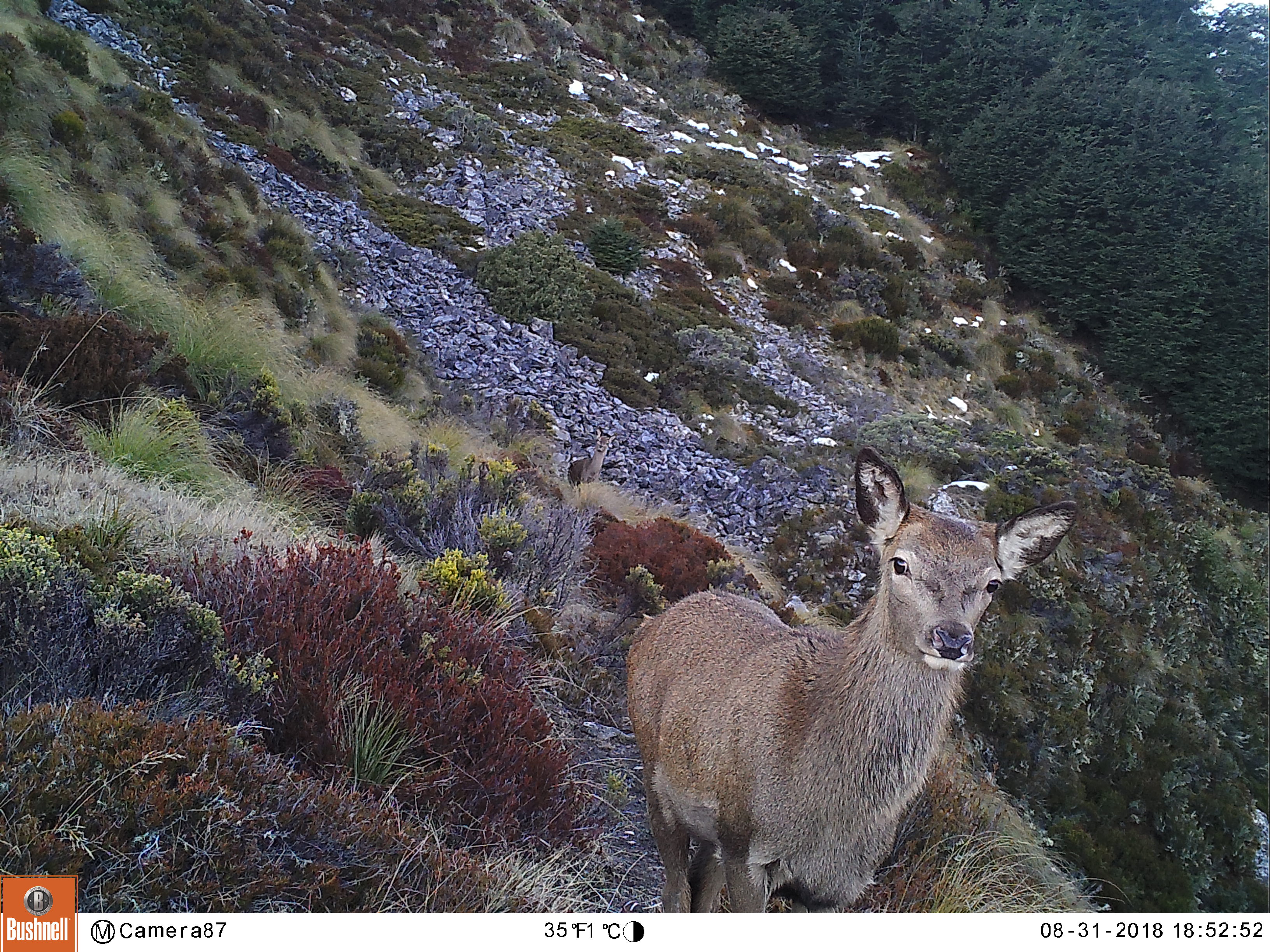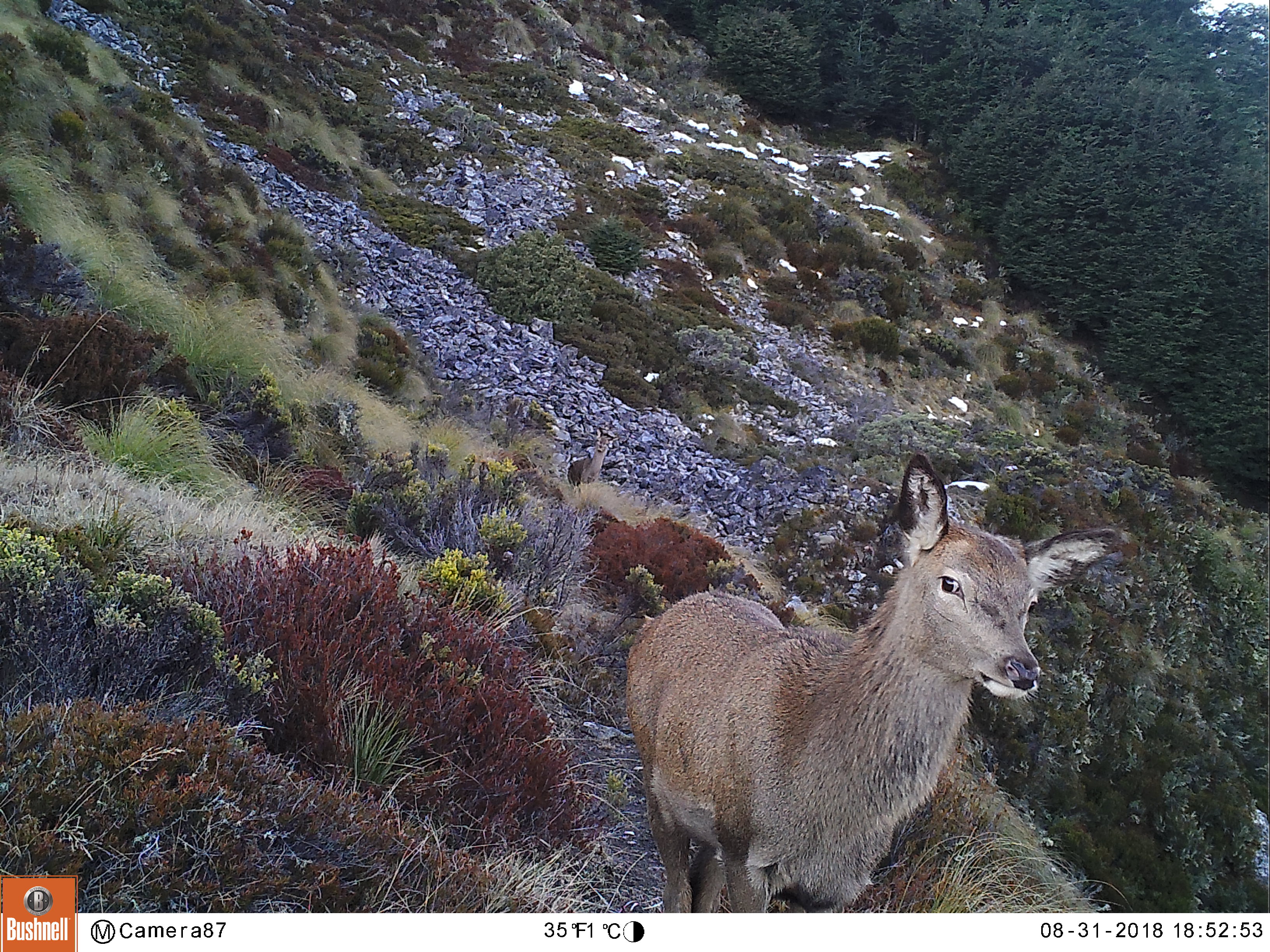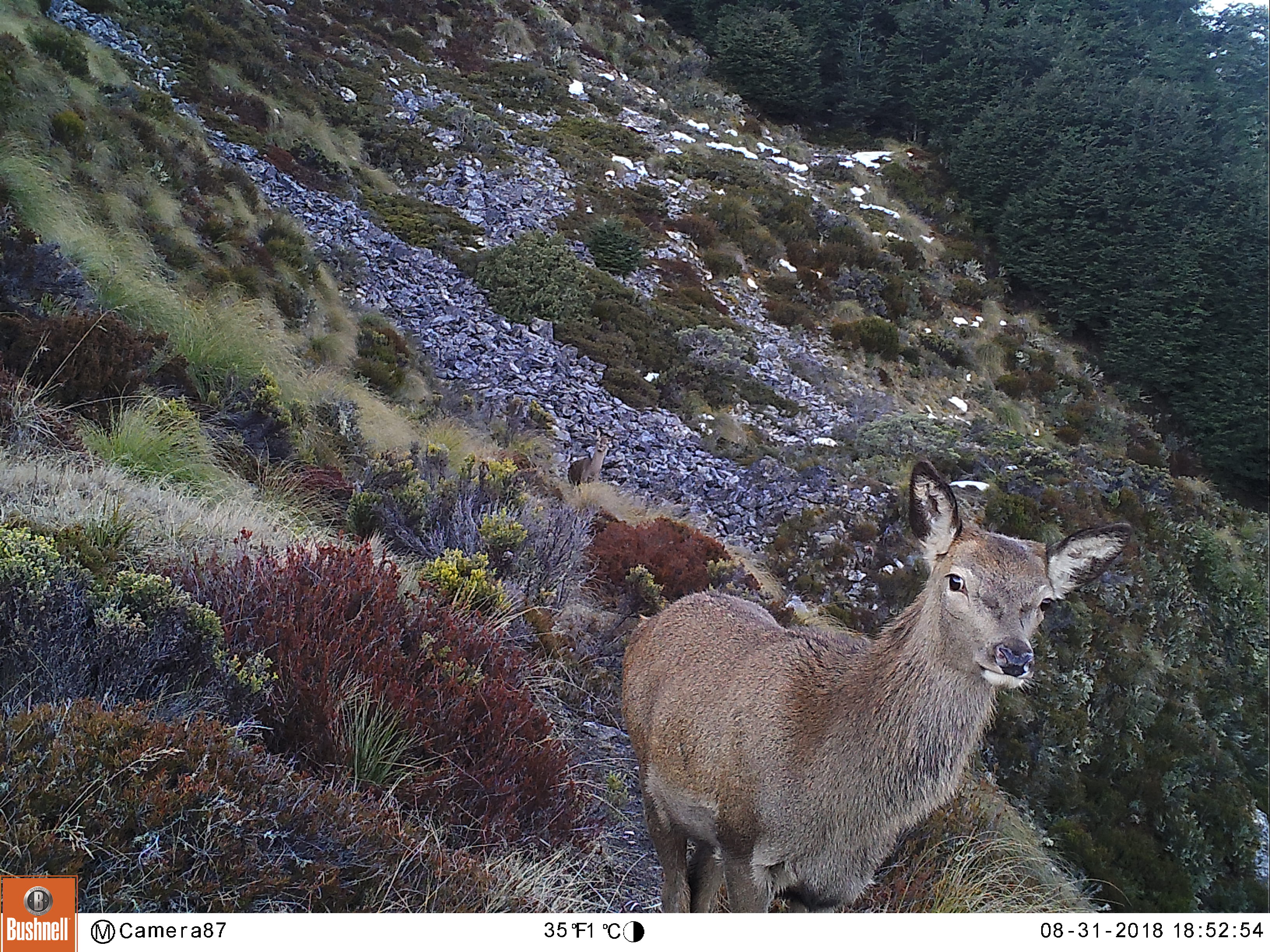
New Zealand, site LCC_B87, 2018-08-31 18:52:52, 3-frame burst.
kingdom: Animalia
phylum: Chordata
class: Mammalia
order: Artiodactyla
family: Cervidae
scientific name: Cervidae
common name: deer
Deer (Cervidae).